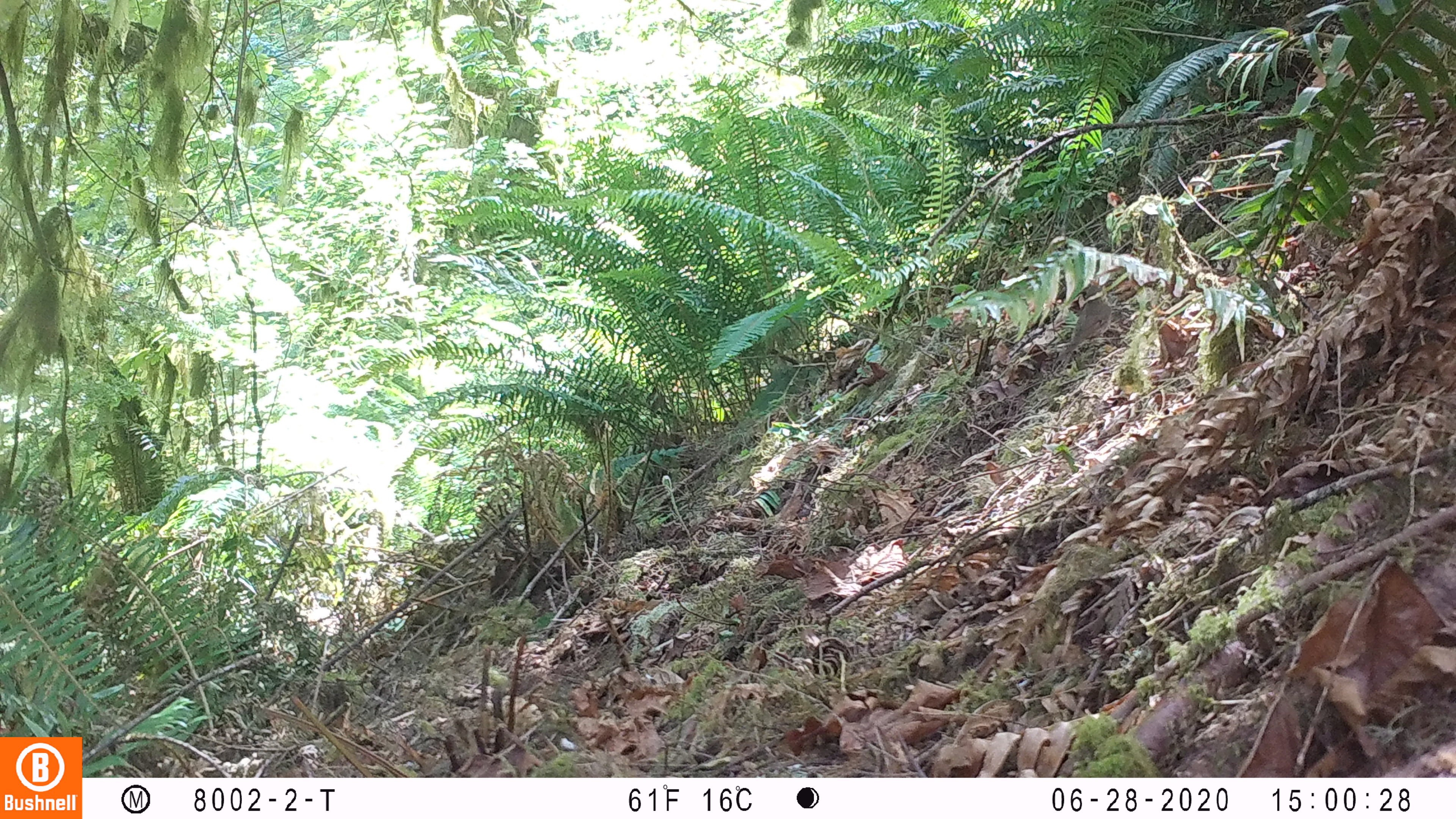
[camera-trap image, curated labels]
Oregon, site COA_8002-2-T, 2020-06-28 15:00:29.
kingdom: Animalia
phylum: Chordata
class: Aves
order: Passeriformes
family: Turdidae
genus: Catharus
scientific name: Catharus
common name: brown thrushes and nightingale-thrushes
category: catharus species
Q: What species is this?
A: Catharus species (brown thrushes and nightingale-thrushes) (Catharus).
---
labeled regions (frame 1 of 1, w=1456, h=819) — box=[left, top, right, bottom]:
catharus species: box=[1051, 282, 1113, 372]